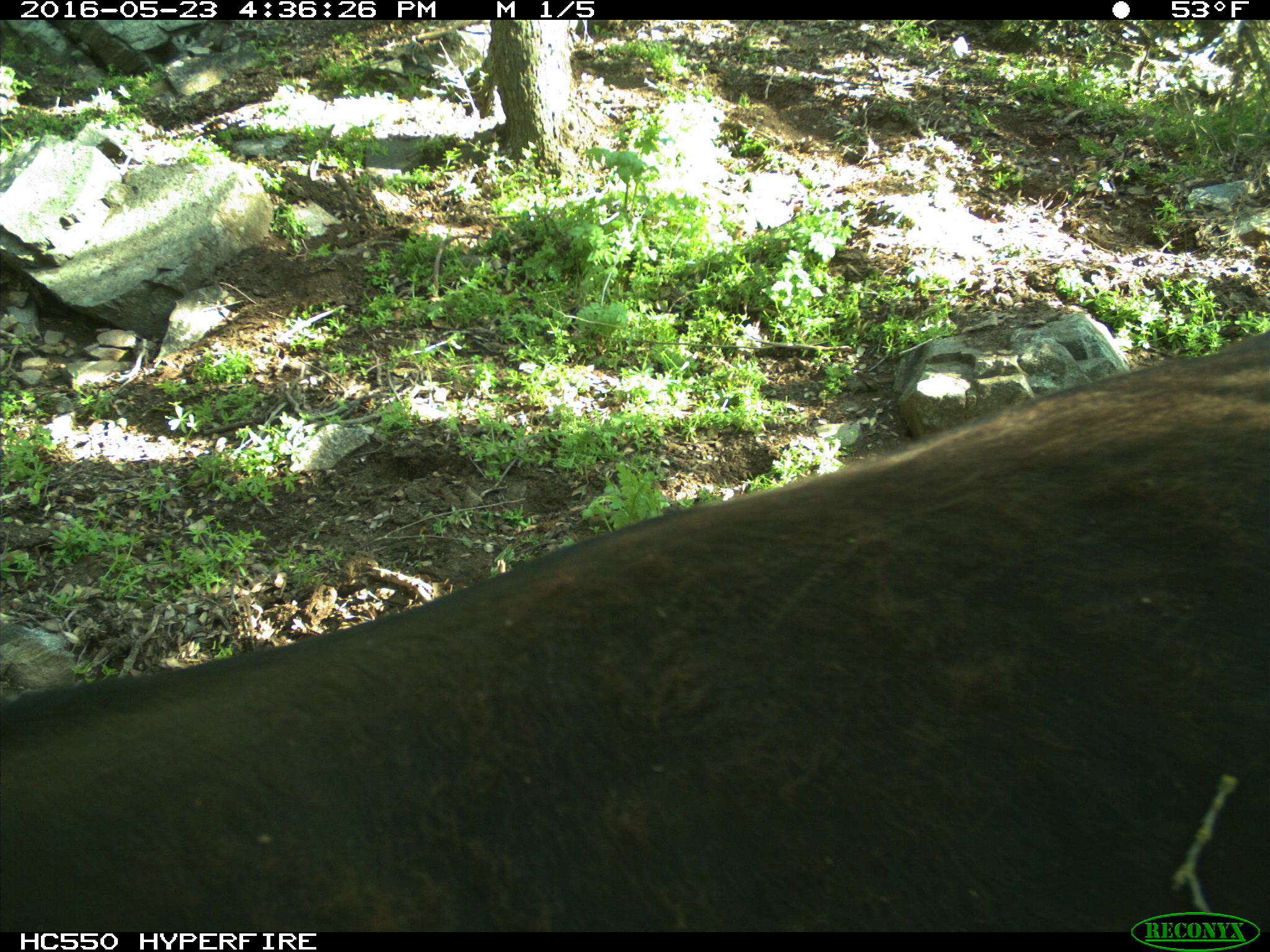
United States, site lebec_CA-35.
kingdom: Animalia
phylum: Chordata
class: Mammalia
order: Artiodactyla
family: Bovidae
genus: Bos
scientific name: Bos taurus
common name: domestic cow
Bos taurus (domestic cow).